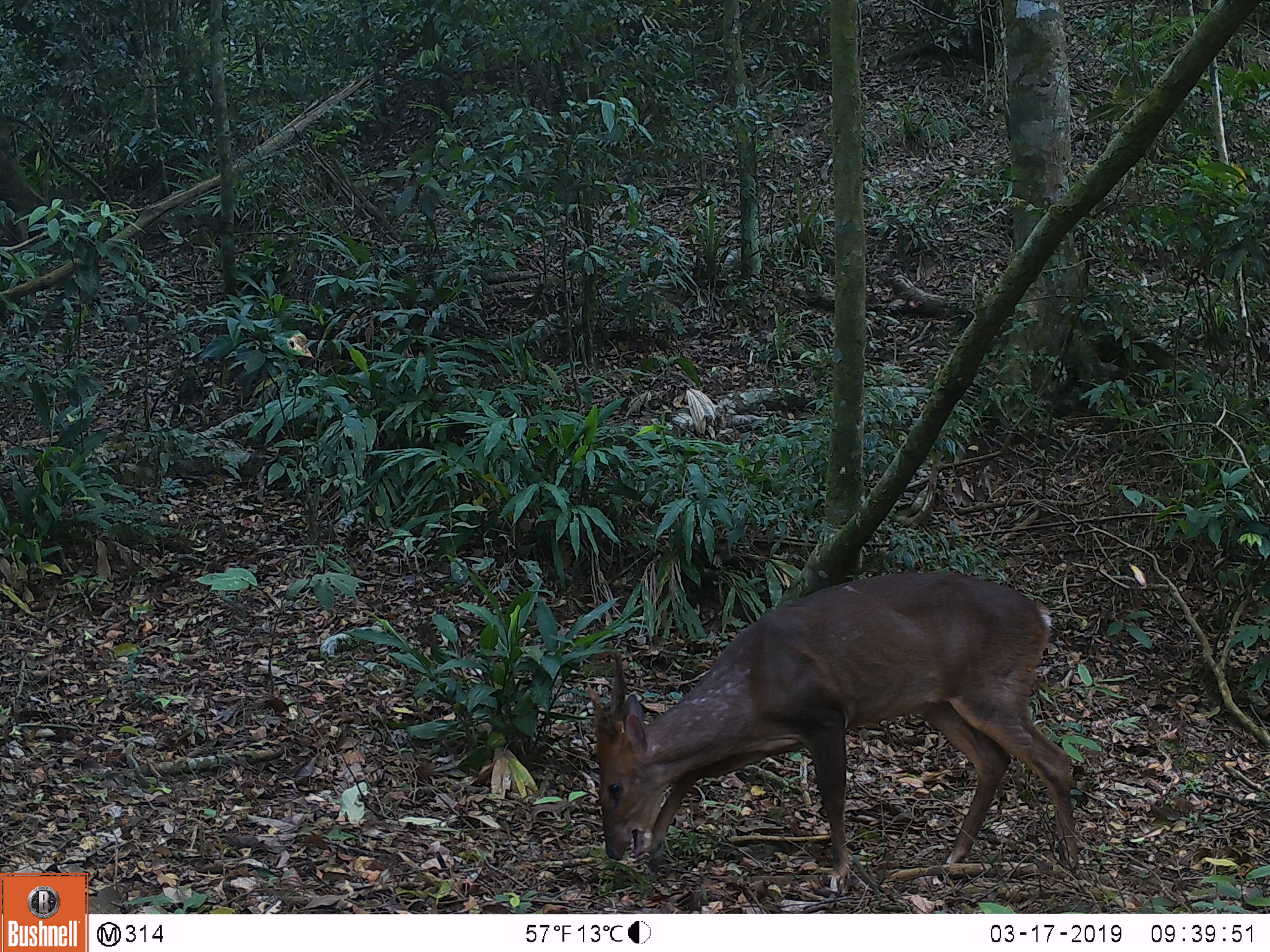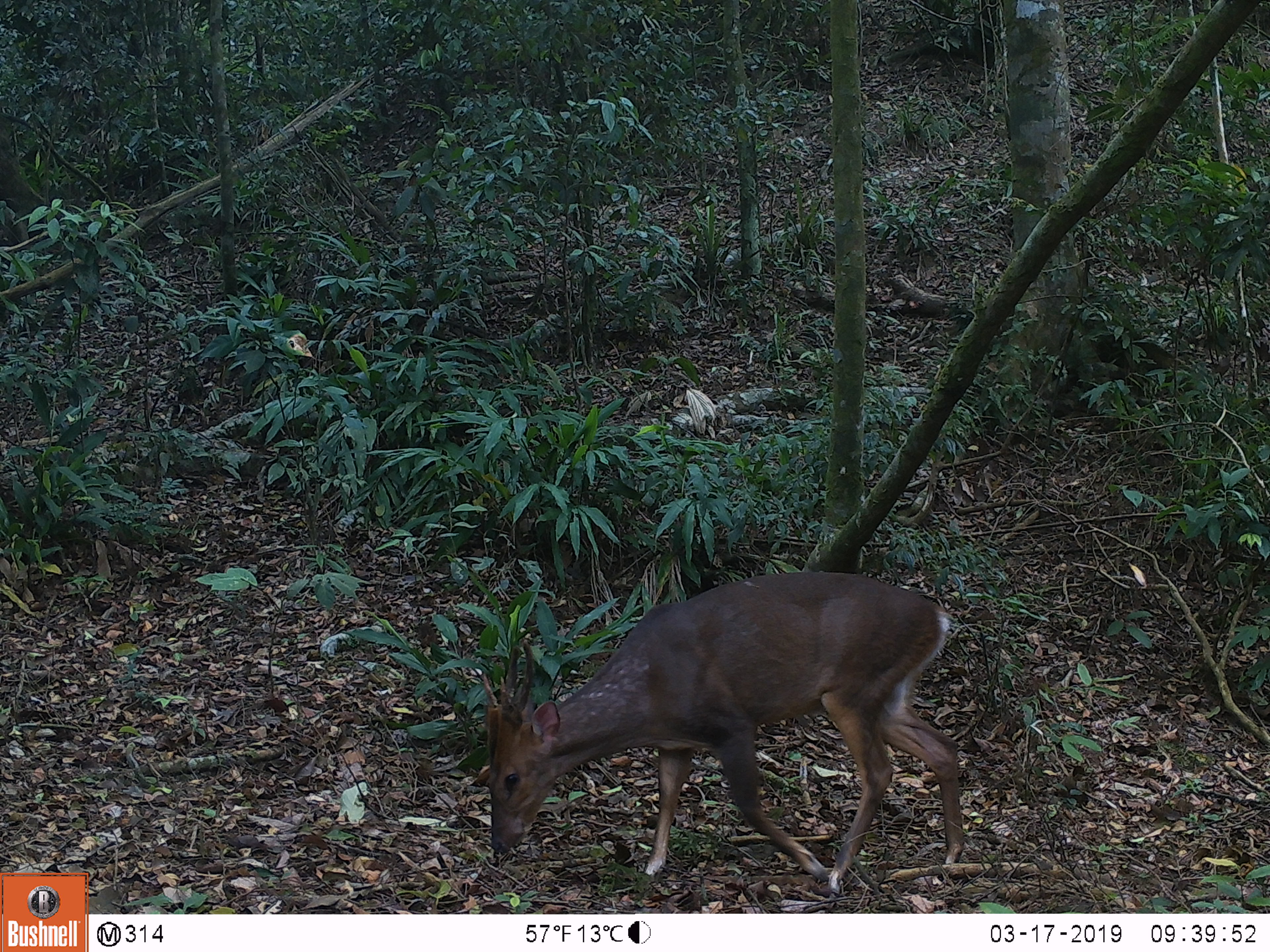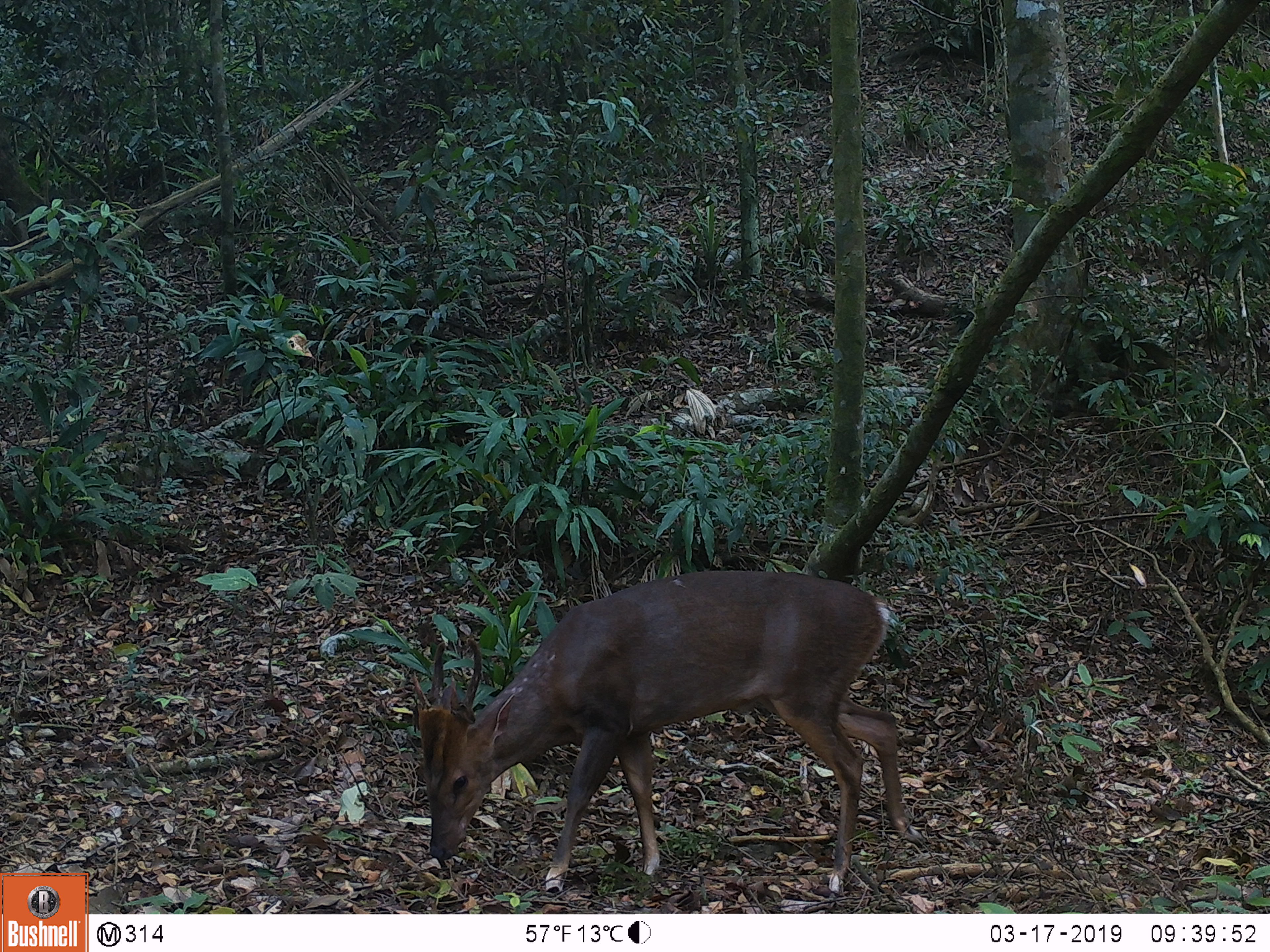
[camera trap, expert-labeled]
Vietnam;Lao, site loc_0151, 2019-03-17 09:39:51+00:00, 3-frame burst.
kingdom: Animalia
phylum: Chordata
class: Mammalia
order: Artiodactyla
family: Cervidae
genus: Muntiacus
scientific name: Muntiacus vuquangensis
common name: large-antlered muntjac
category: large antlered muntjac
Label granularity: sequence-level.